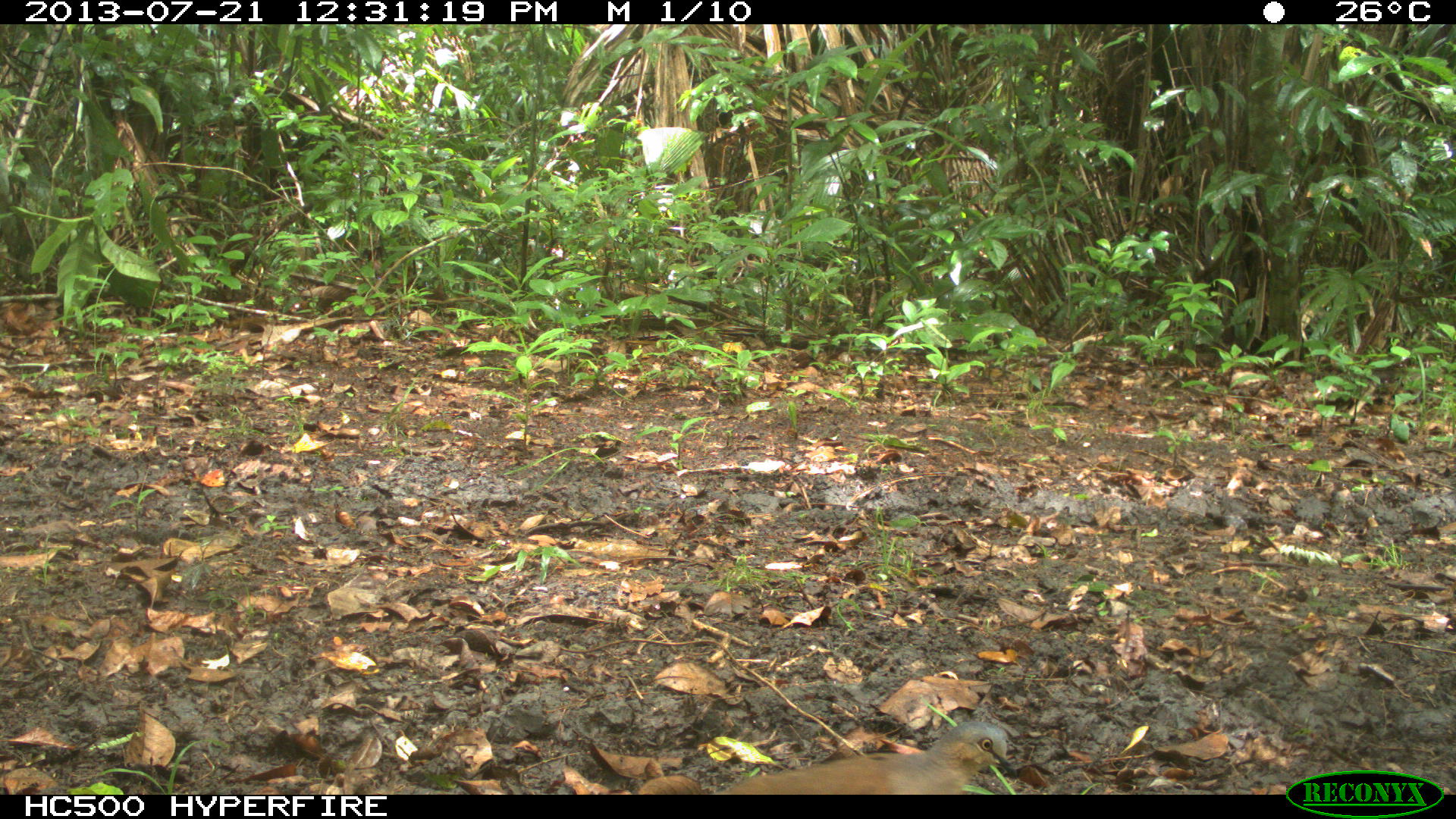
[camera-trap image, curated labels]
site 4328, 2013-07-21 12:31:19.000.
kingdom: Animalia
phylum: Chordata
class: Aves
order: Columbiformes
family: Columbidae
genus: Leptotila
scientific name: Leptotila plumbeiceps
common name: gray-headed dove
Leptotila plumbeiceps (gray-headed dove), count 2.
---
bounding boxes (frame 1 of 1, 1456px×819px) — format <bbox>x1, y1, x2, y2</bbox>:
leptotila plumbeiceps: <bbox>716, 720, 1018, 794</bbox>